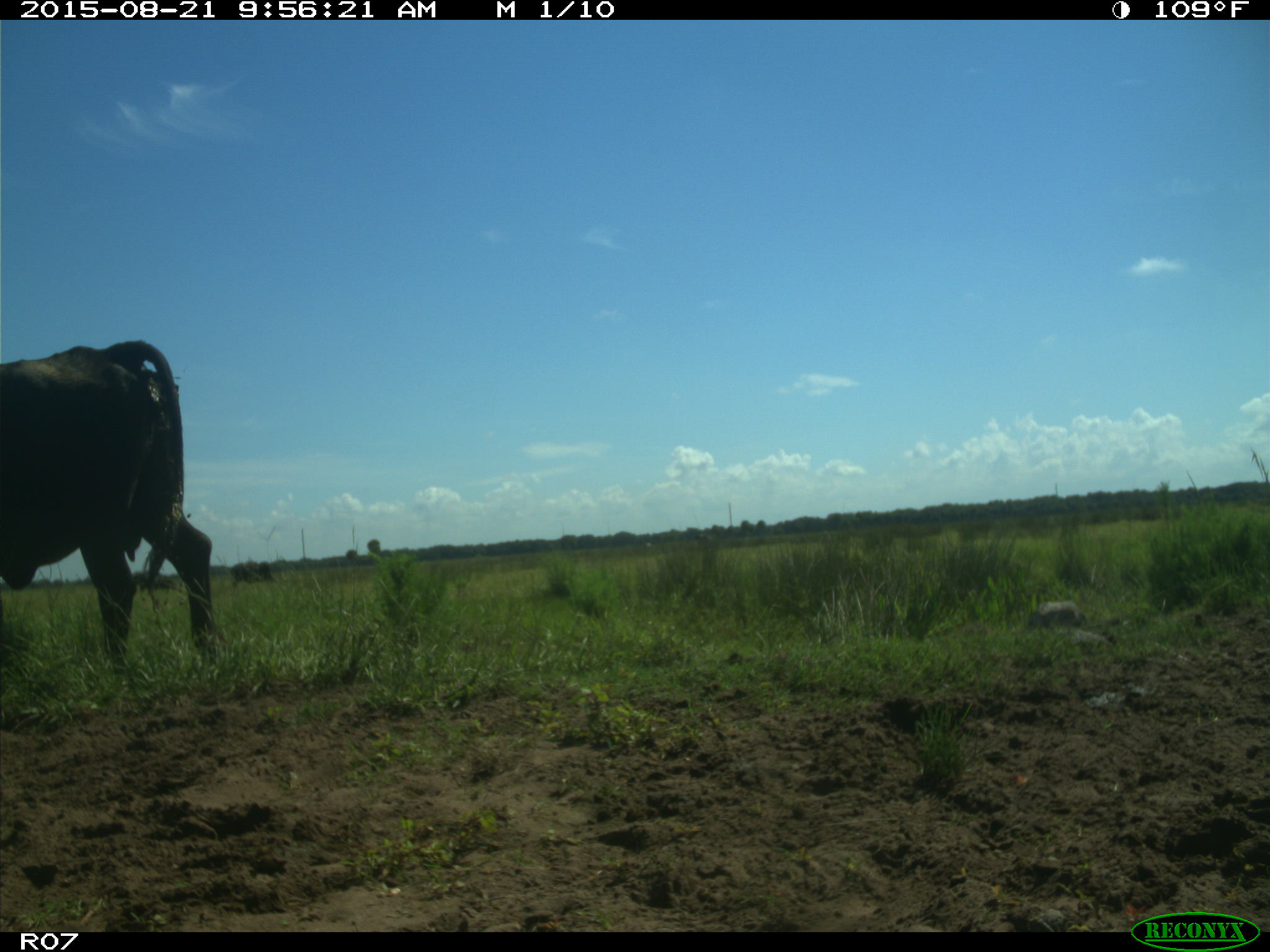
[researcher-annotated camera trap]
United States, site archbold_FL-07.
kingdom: Animalia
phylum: Chordata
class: Mammalia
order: Artiodactyla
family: Bovidae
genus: Bos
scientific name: Bos taurus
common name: domestic cow